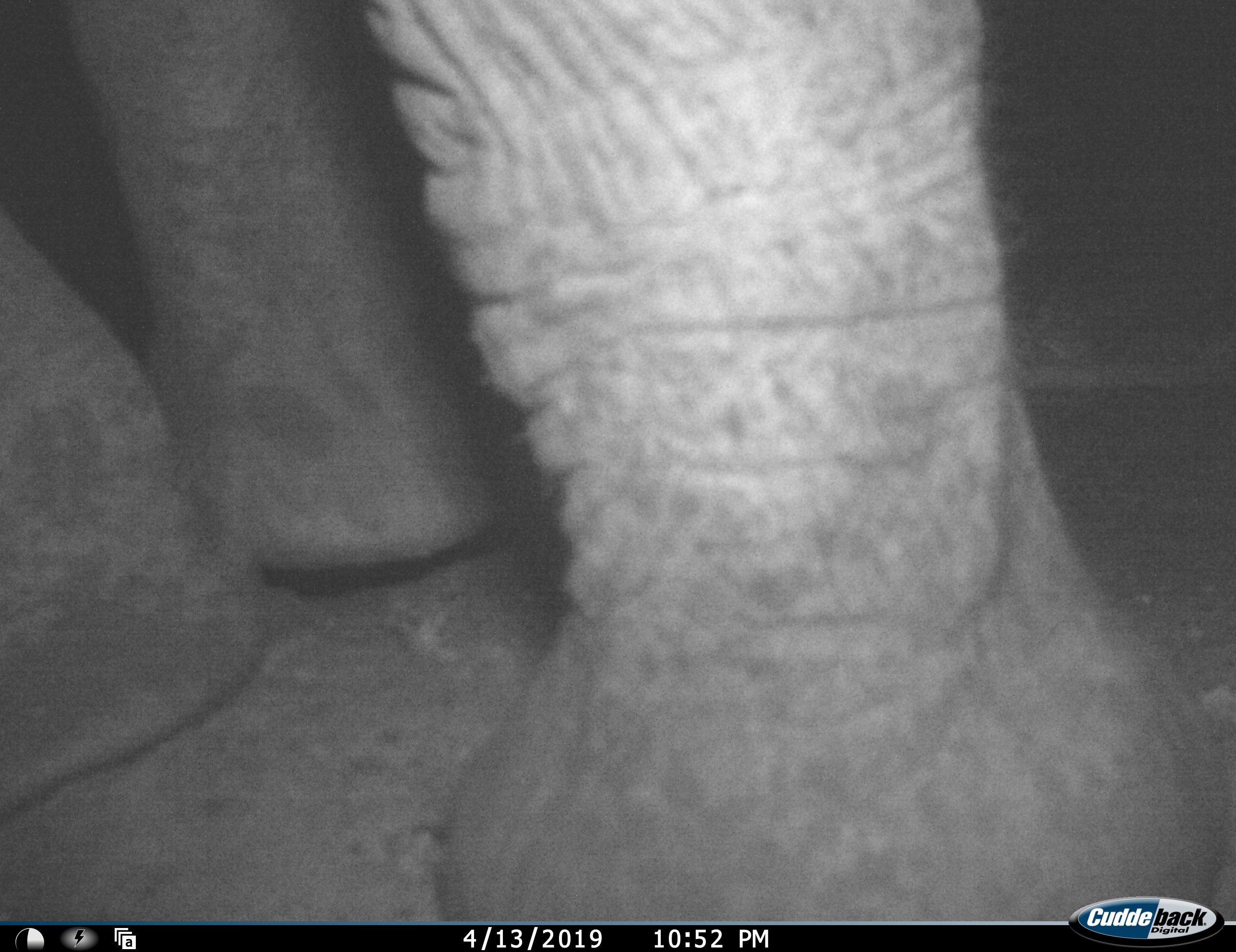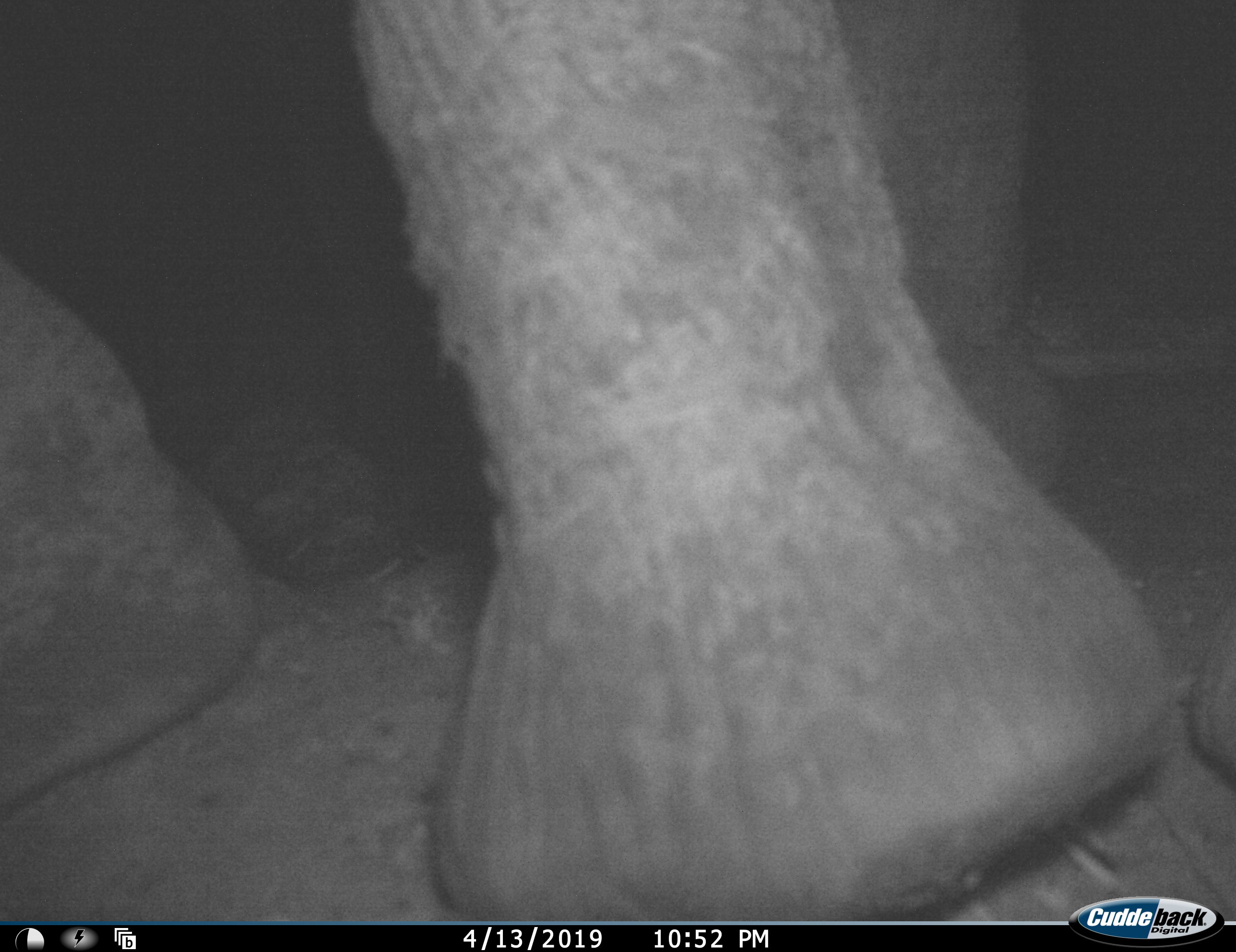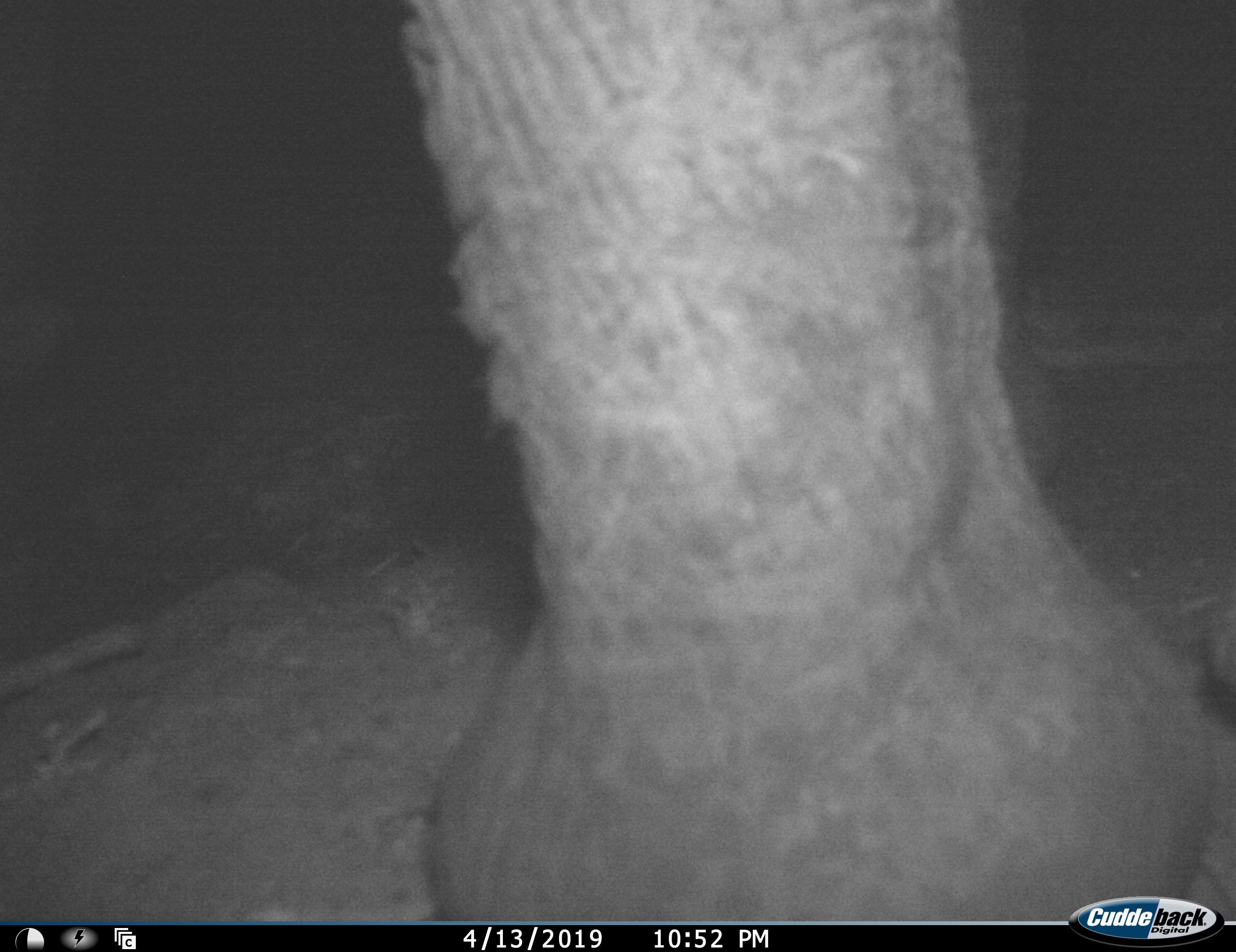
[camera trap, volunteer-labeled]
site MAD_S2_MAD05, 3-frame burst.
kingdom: Animalia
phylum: Chordata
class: Mammalia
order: Proboscidea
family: Elephantidae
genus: Loxodonta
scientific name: Loxodonta africana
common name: african bush elephant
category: elephant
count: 1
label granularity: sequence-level